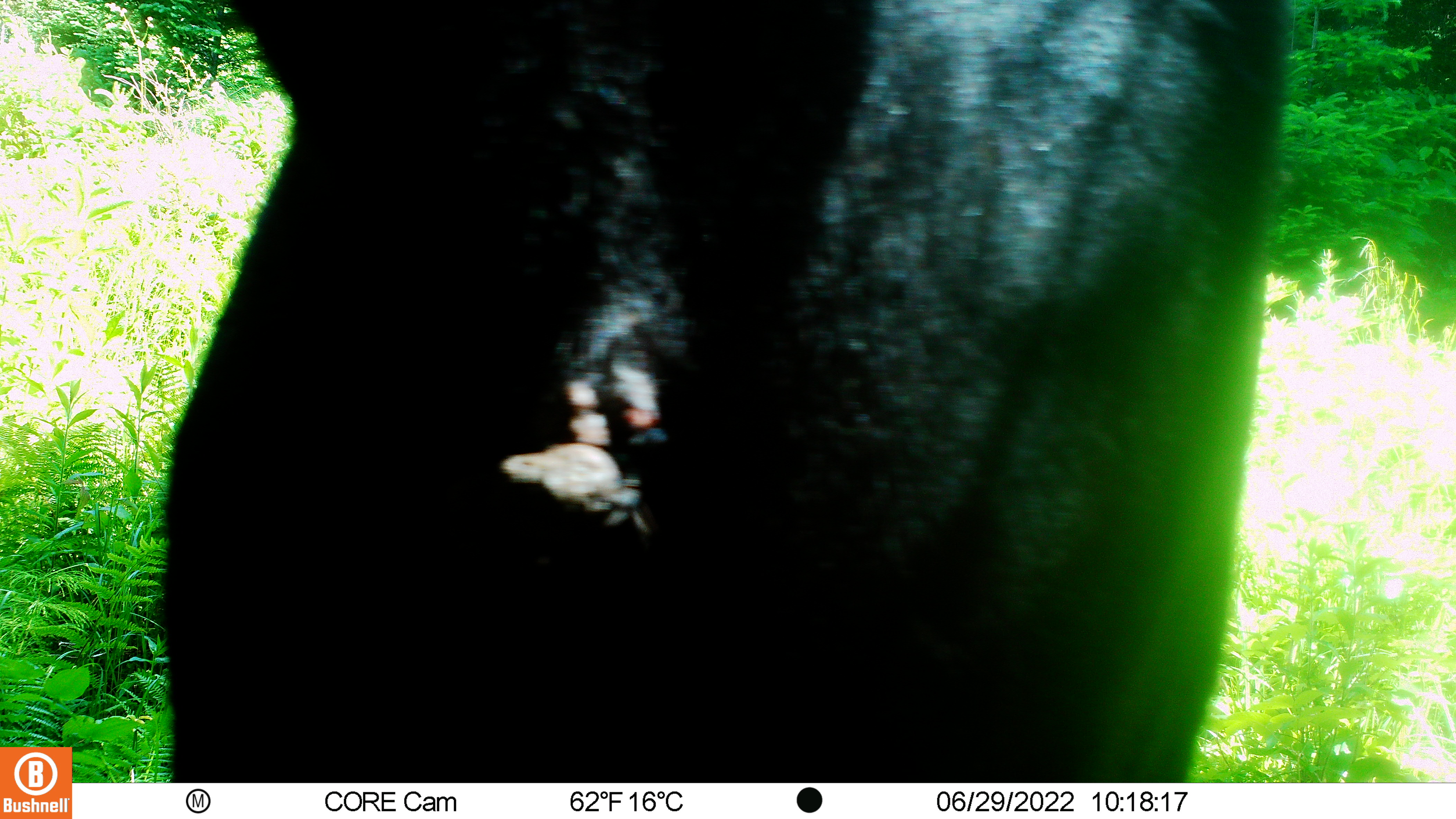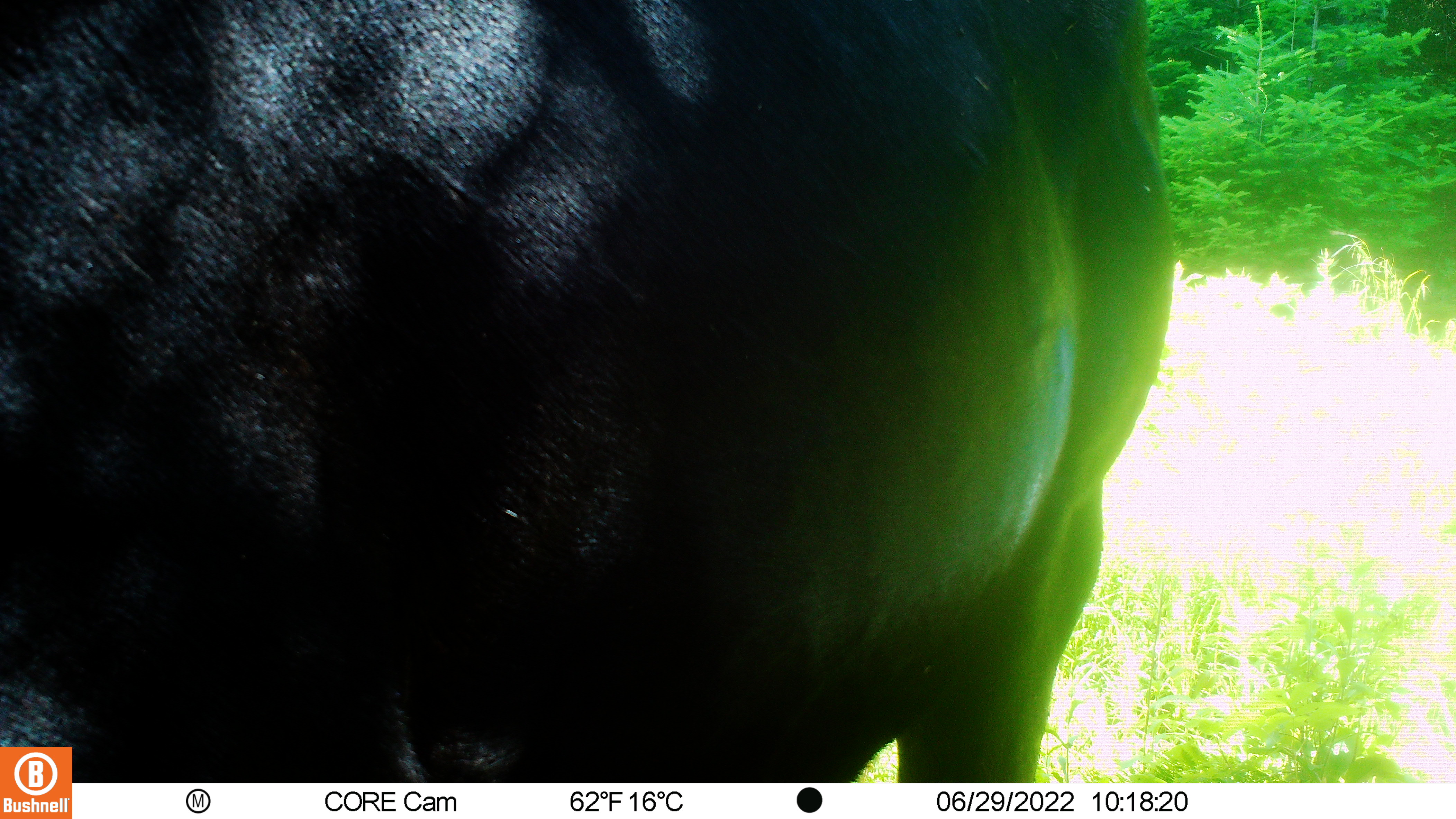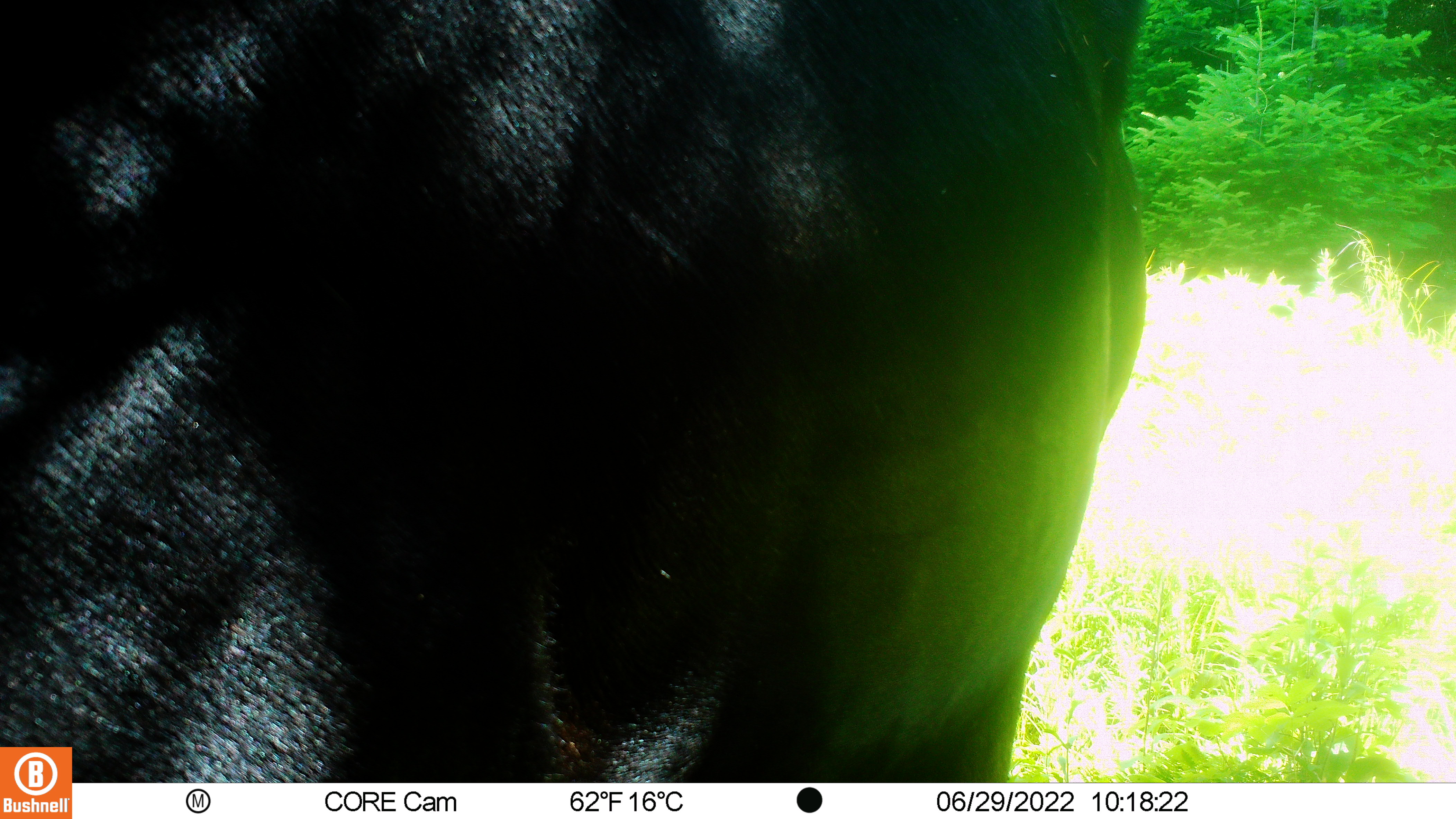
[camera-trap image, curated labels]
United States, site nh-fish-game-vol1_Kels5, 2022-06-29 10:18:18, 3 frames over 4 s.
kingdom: Animalia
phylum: Chordata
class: Mammalia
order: Artiodactyla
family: Cervidae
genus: Alces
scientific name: Alces alces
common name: moose